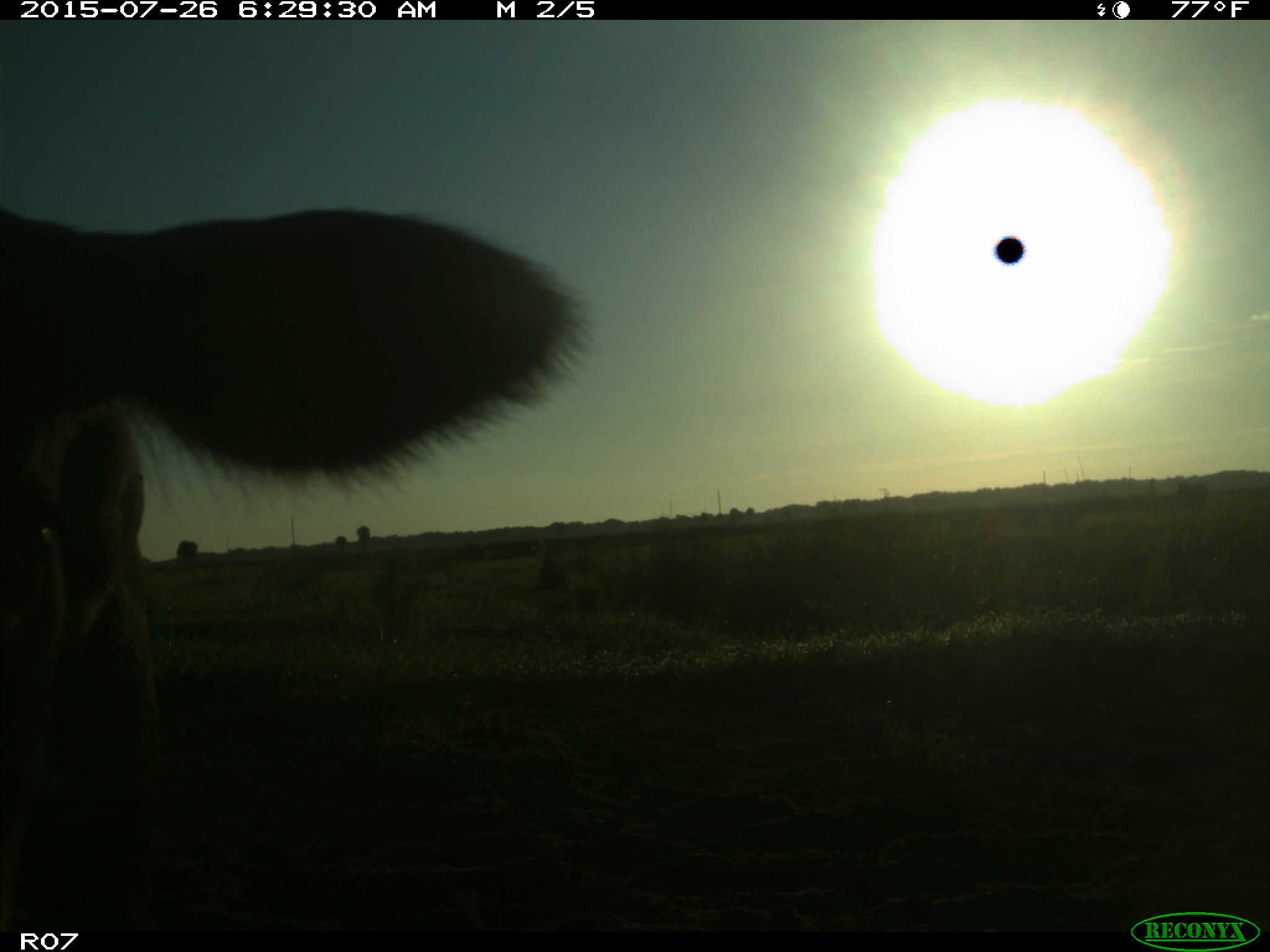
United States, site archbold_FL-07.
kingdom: Animalia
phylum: Chordata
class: Mammalia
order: Artiodactyla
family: Bovidae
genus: Bos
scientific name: Bos taurus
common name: domestic cow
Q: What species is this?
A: Bos taurus (domestic cow).